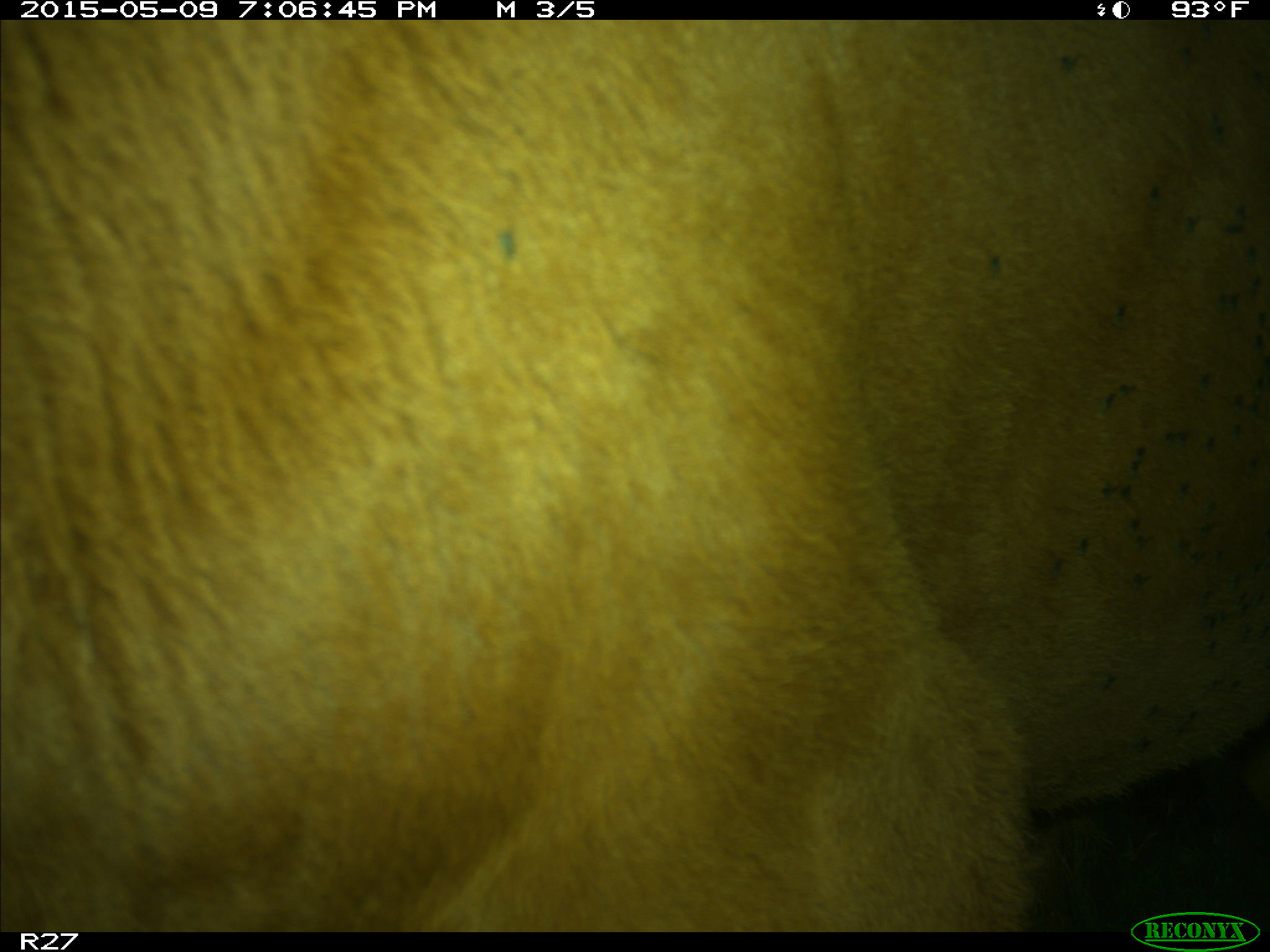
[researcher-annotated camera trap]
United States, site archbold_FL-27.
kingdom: Animalia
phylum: Chordata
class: Mammalia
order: Artiodactyla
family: Bovidae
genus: Bos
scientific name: Bos taurus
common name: domestic cow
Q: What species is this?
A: Bos taurus (domestic cow).